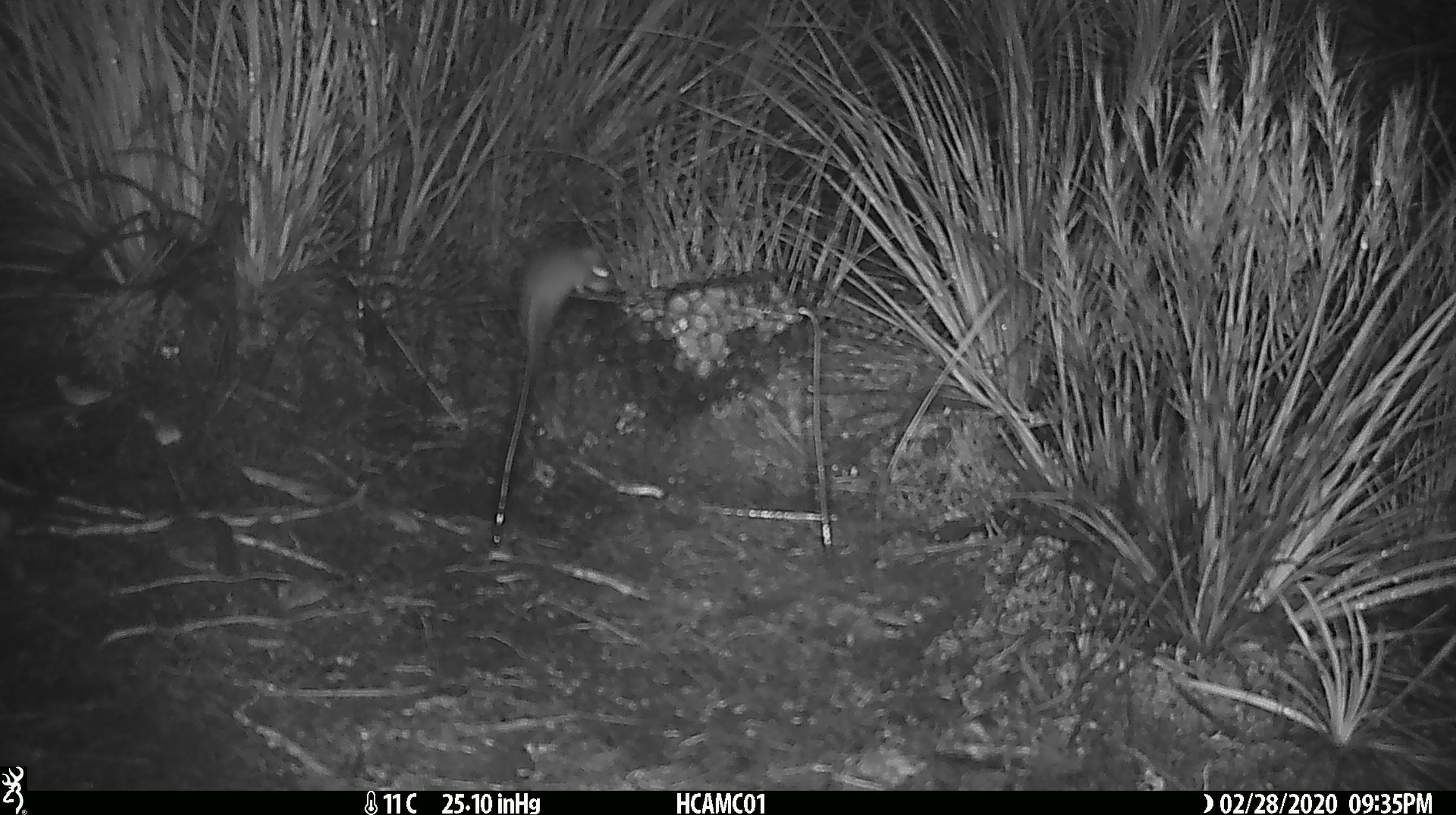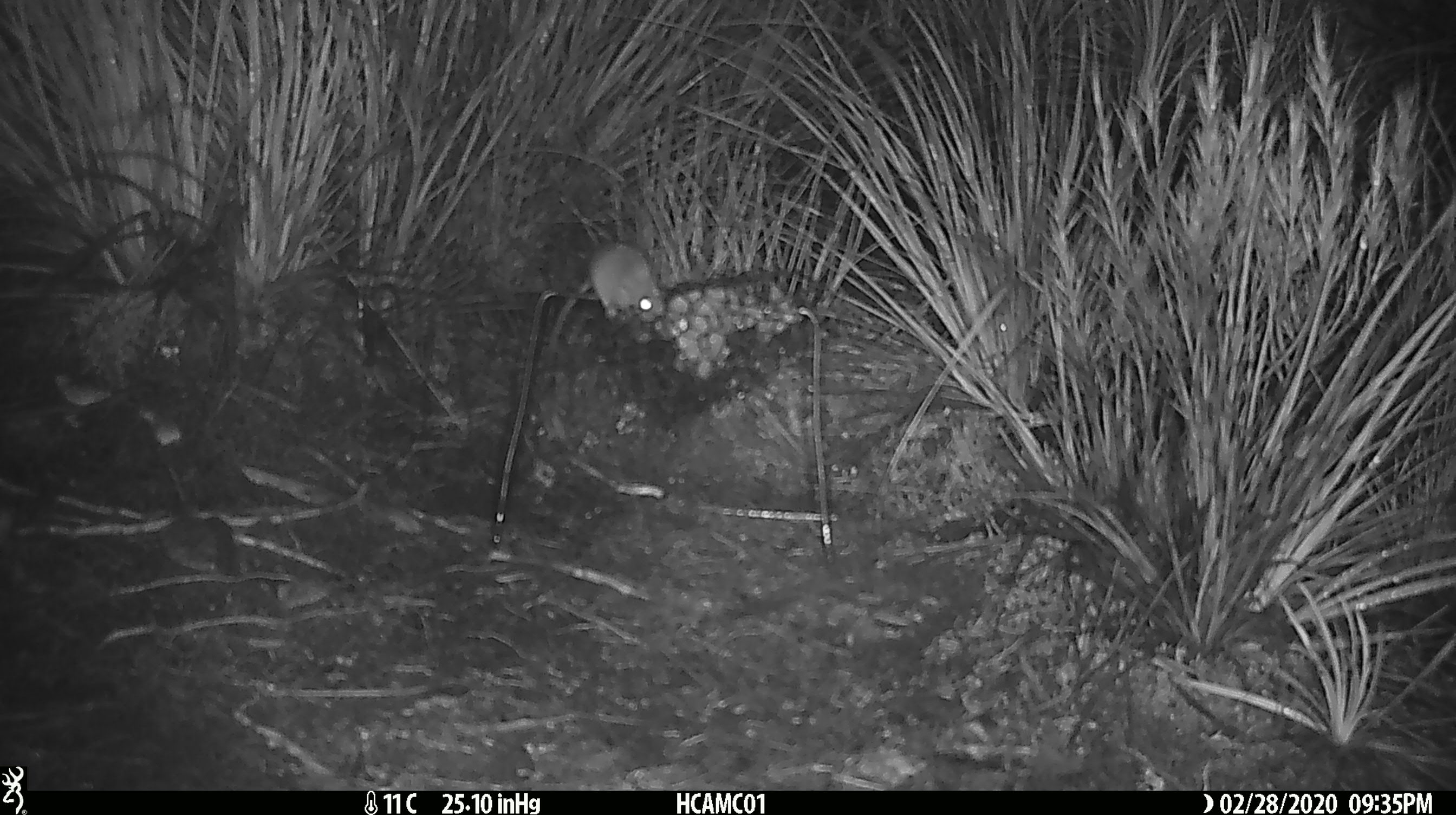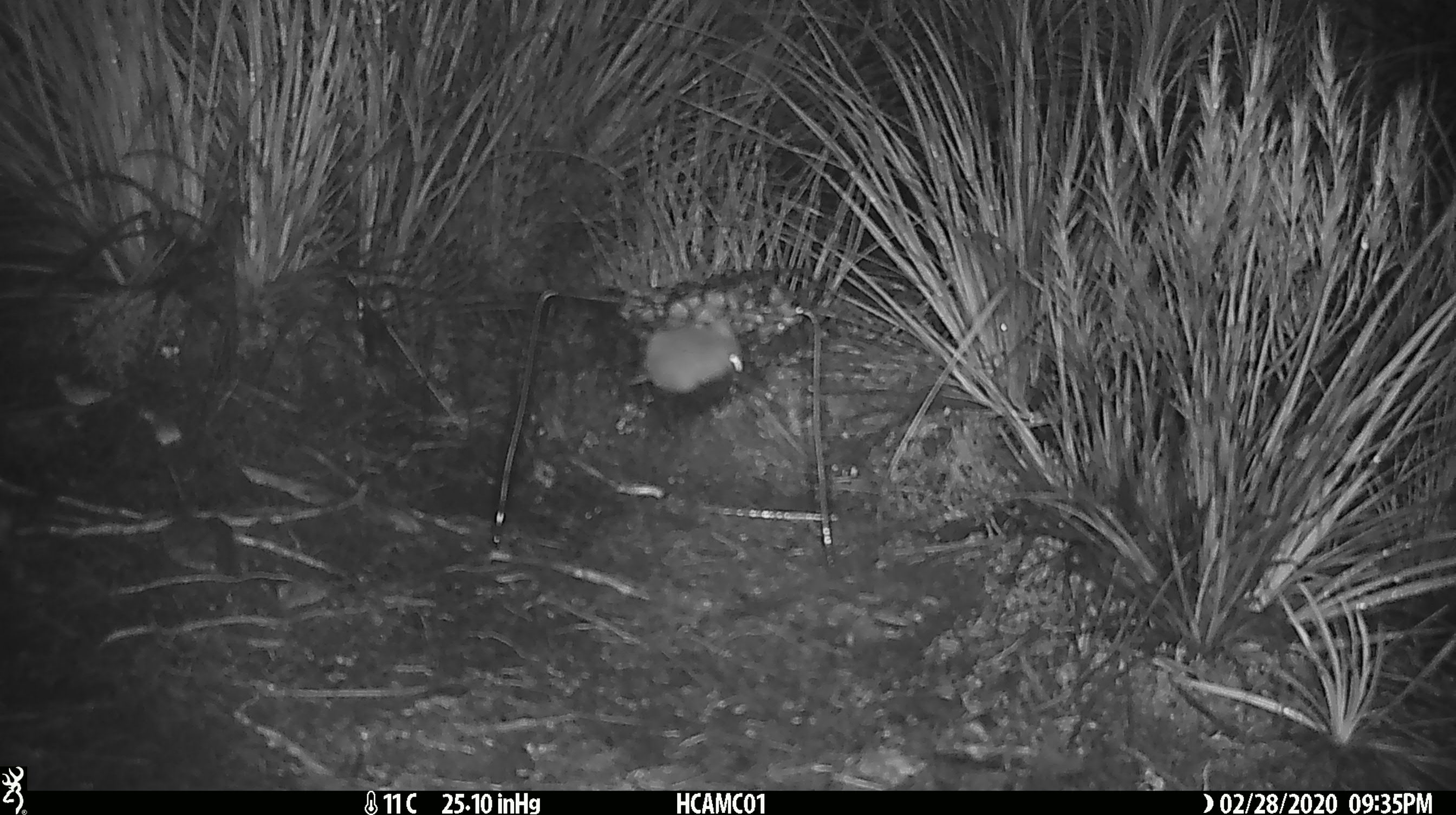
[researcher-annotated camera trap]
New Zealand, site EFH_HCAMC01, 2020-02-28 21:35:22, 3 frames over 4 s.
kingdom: Animalia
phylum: Chordata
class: Mammalia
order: Rodentia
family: Muridae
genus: Mus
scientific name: Mus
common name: mouse